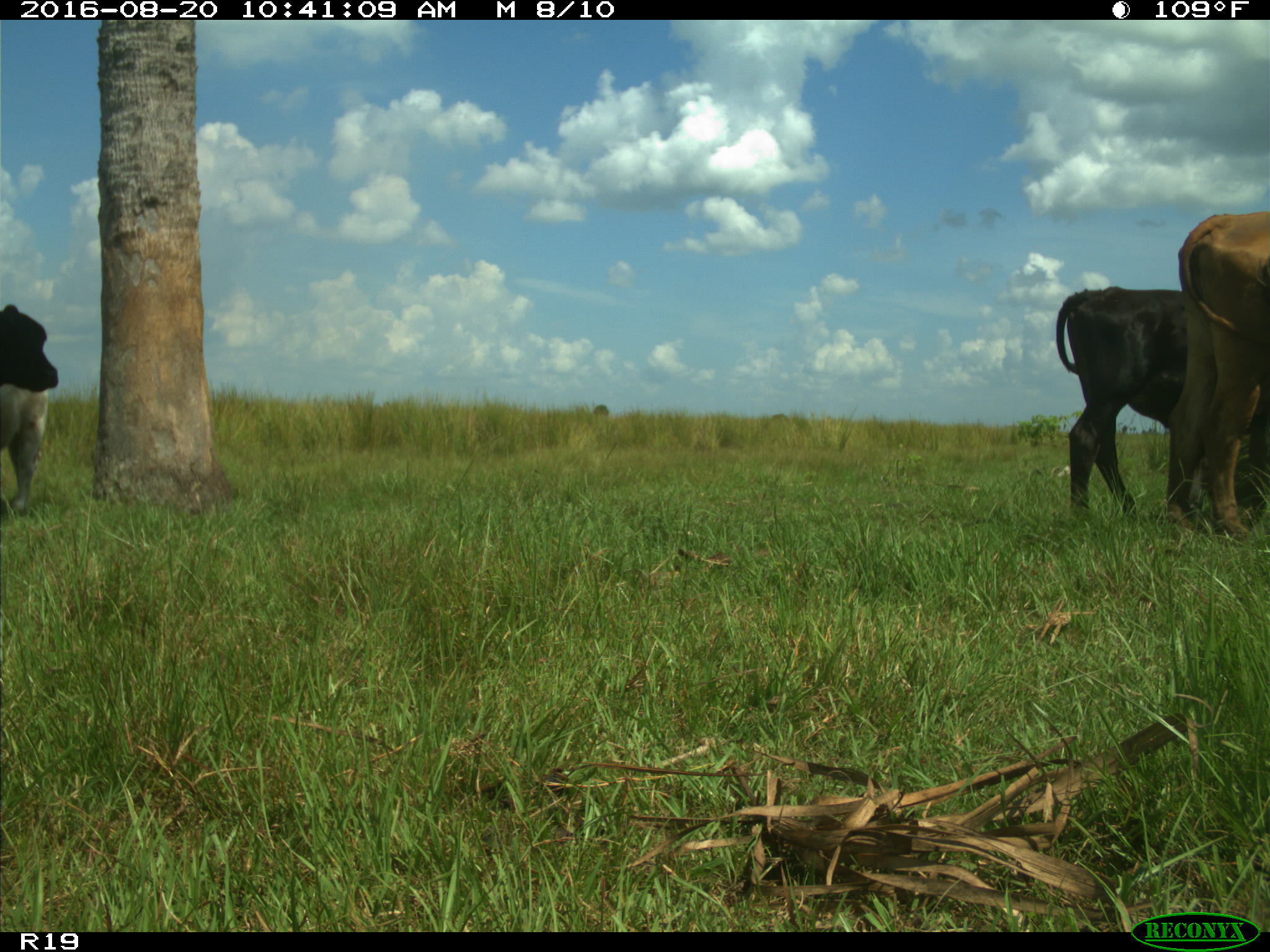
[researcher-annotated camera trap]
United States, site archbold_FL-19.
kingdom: Animalia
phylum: Chordata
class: Mammalia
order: Artiodactyla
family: Bovidae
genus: Bos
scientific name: Bos taurus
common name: domestic cow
Bos taurus (domestic cow).